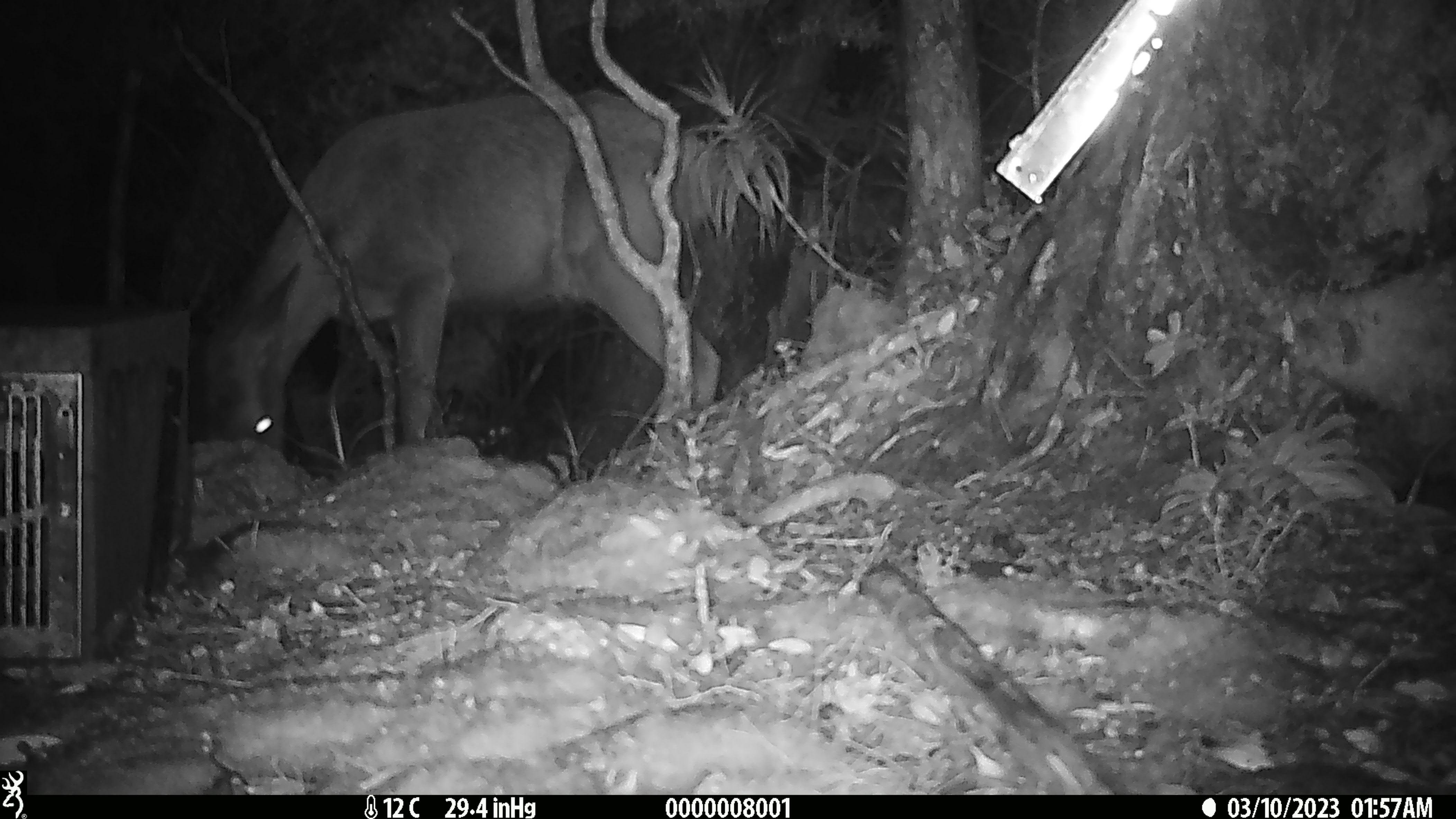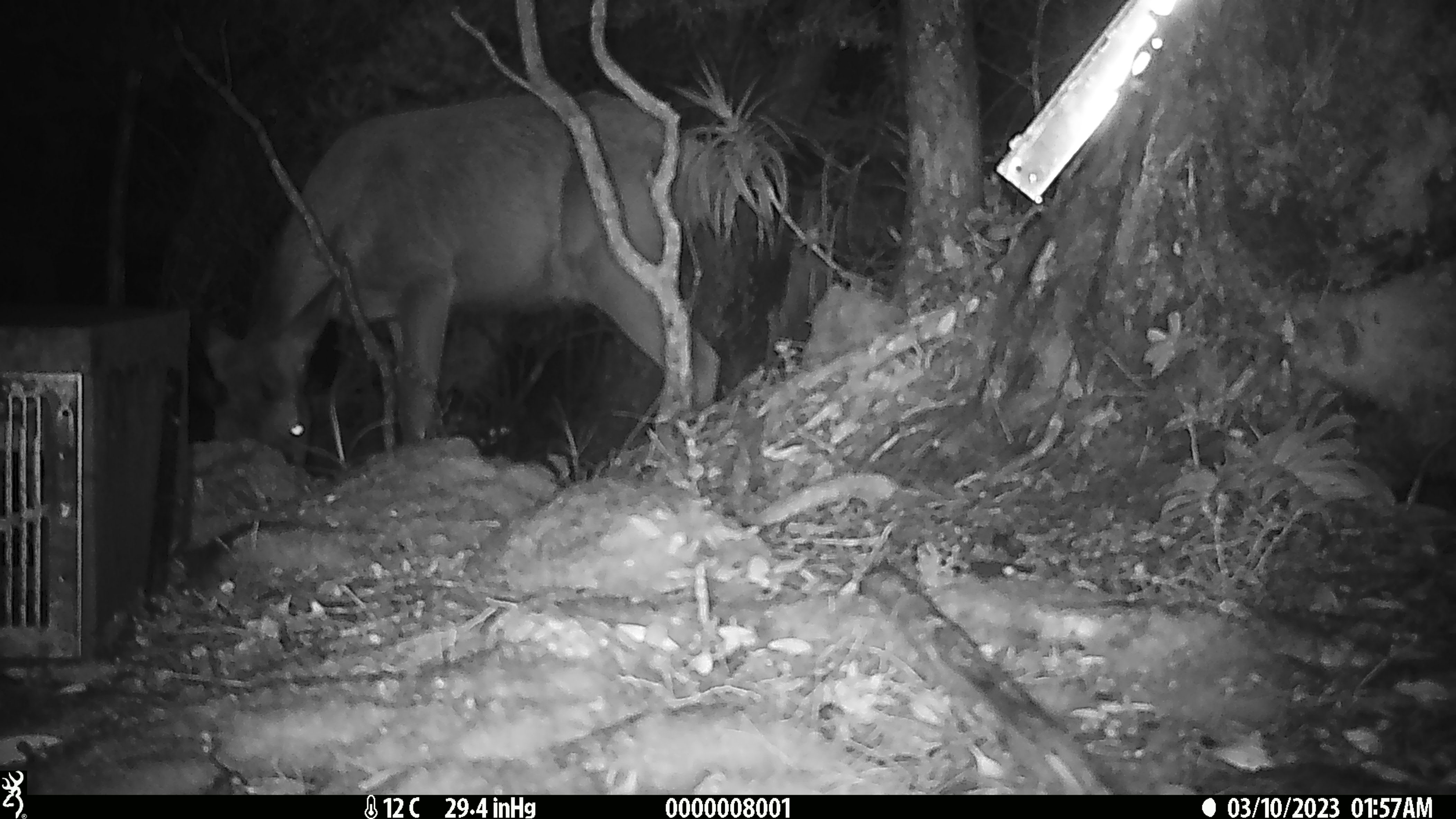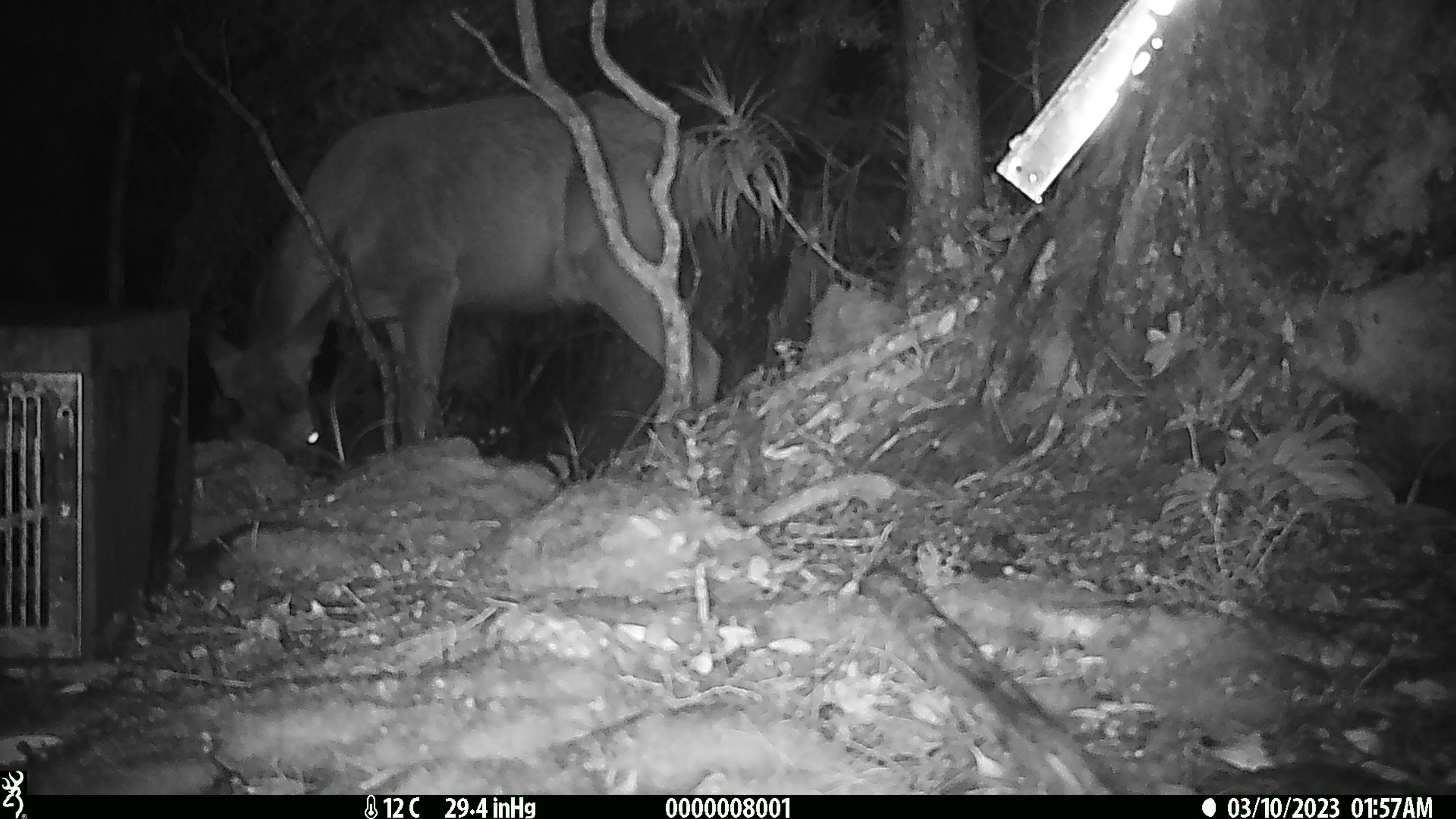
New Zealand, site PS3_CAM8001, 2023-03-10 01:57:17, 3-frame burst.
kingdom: Animalia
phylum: Chordata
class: Mammalia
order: Artiodactyla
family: Cervidae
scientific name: Cervidae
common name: deer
Deer (Cervidae).